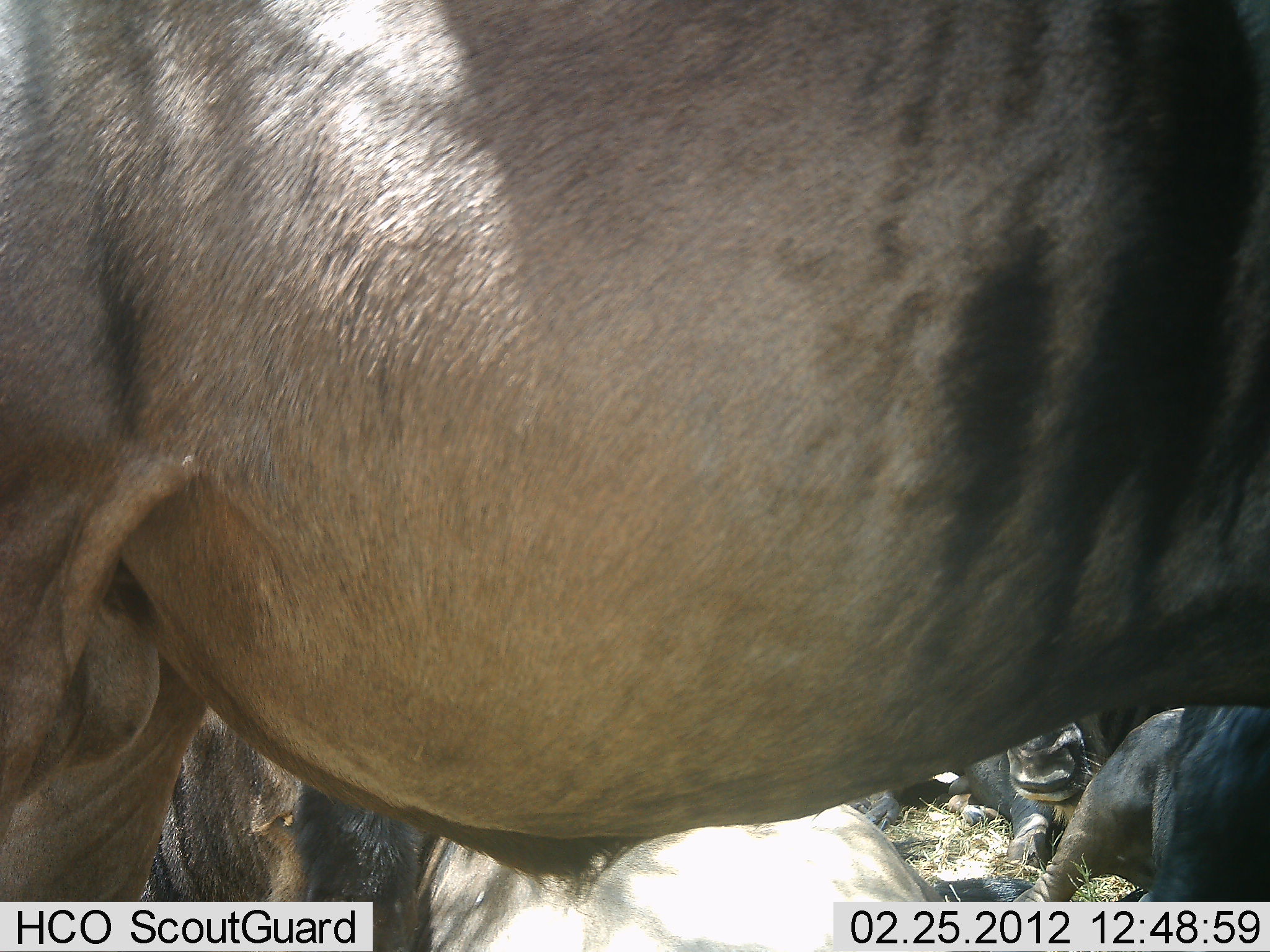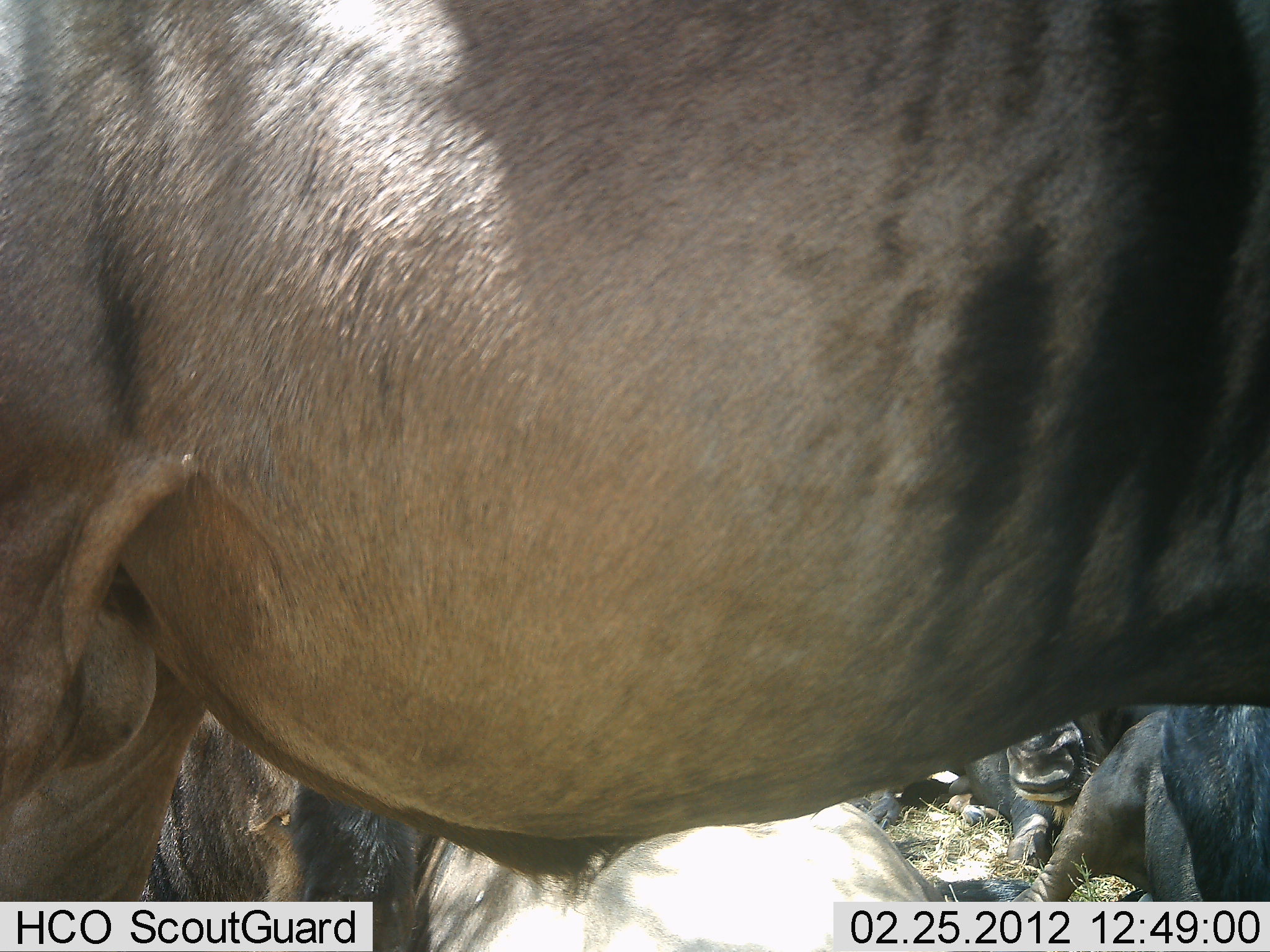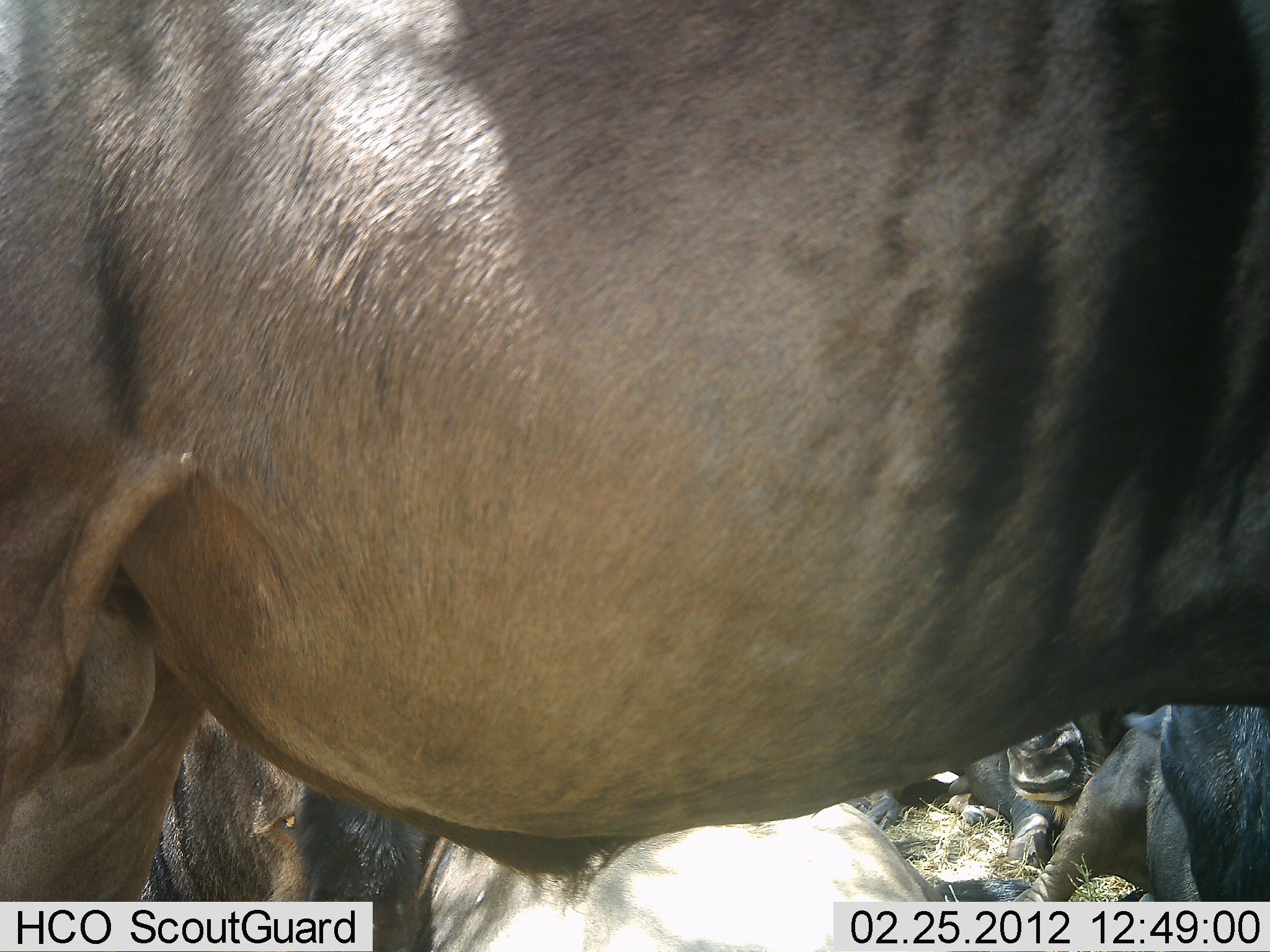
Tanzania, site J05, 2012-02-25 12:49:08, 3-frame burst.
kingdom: Animalia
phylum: Chordata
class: Mammalia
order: Artiodactyla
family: Bovidae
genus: Connochaetes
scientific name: Connochaetes taurinus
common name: blue wildebeest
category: wildebeest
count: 5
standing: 86%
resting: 100%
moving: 0%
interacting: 0%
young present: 0%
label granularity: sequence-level